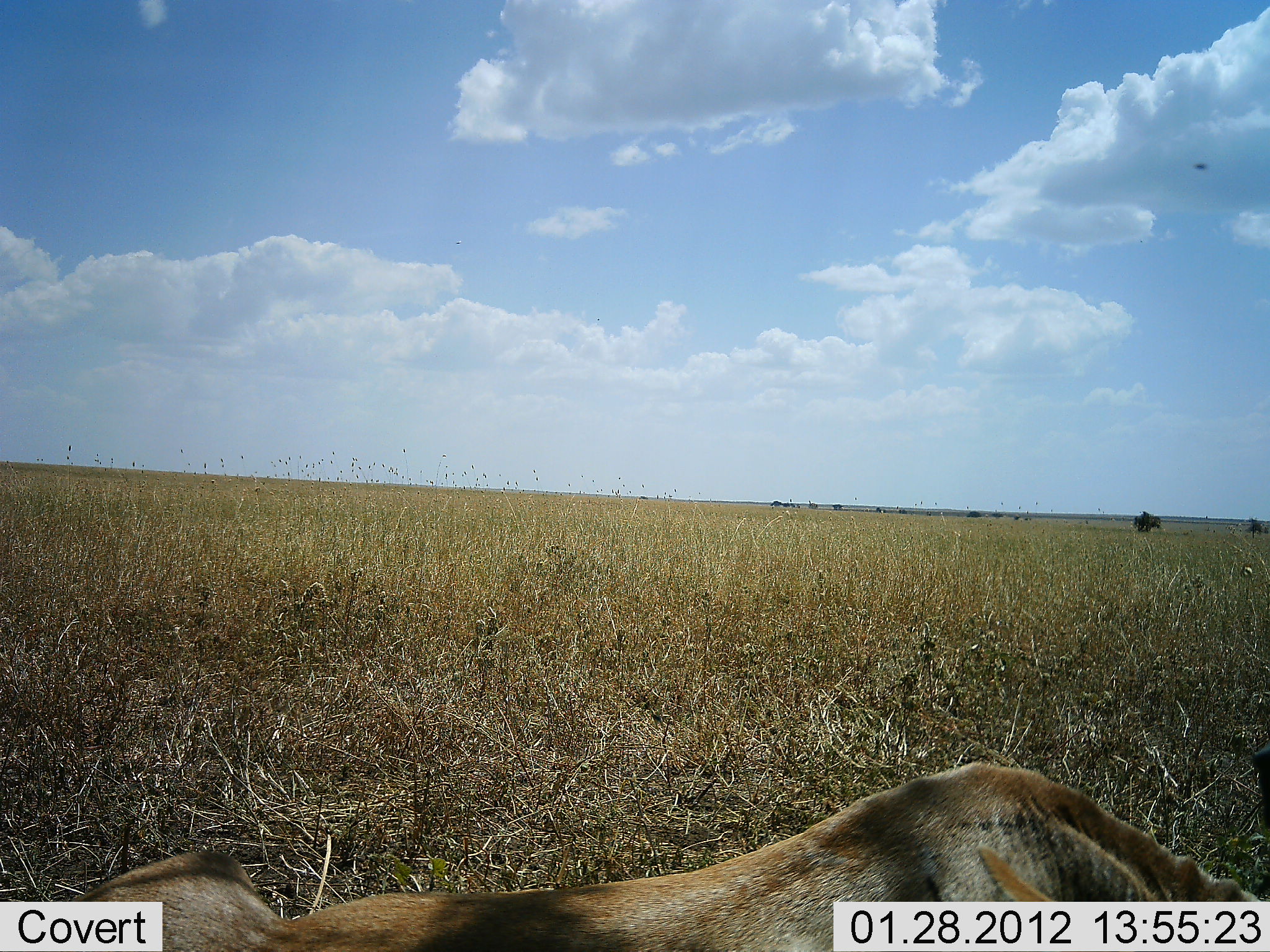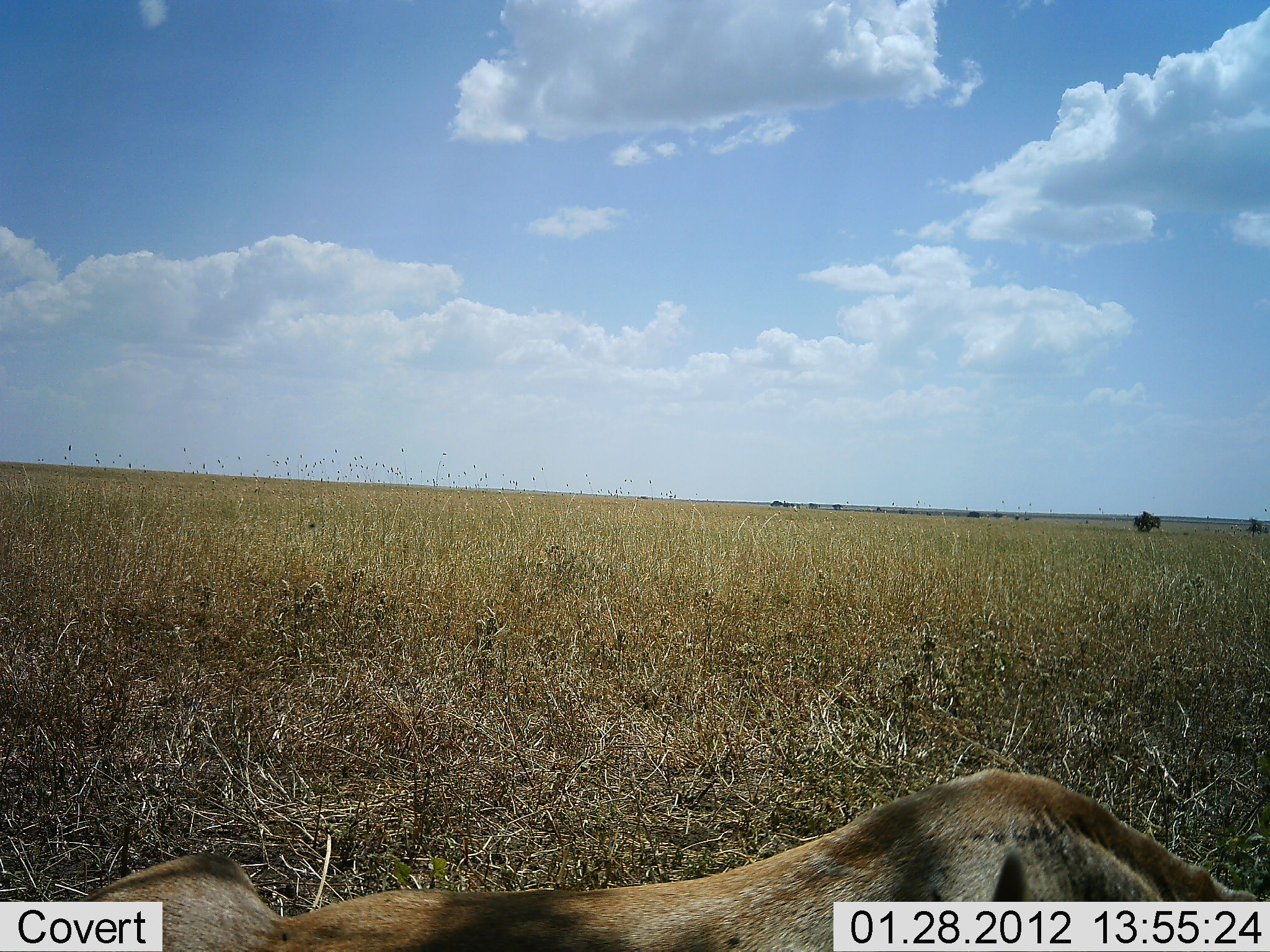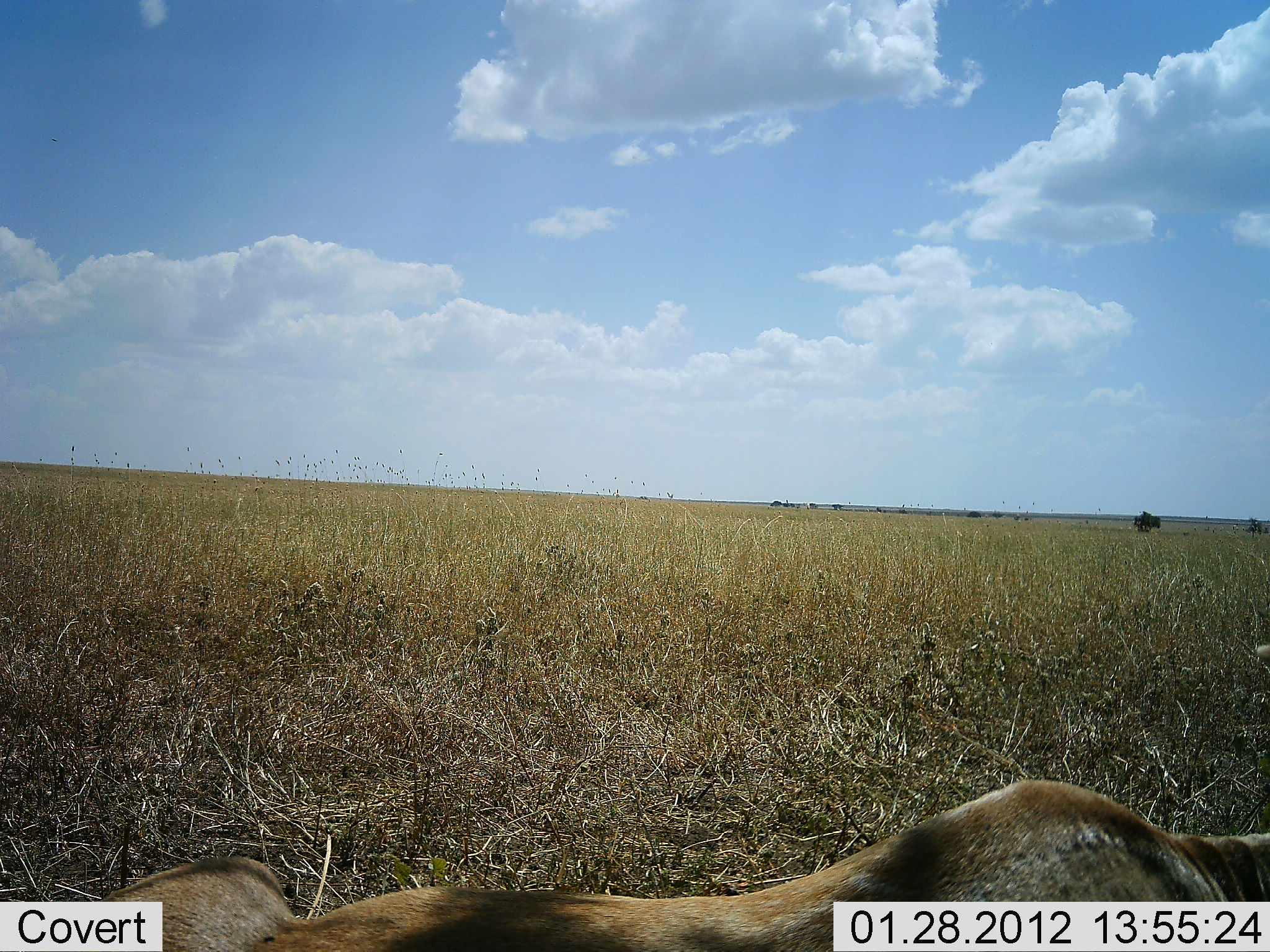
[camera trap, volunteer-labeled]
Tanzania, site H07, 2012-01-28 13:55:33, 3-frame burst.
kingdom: Animalia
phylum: Chordata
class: Mammalia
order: Artiodactyla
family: Bovidae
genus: Alcelaphus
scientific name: Alcelaphus buselaphus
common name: hartebeest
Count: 1.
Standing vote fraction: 12%.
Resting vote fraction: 75%.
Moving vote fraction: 12%.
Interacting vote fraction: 0%.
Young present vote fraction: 12%.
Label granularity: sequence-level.